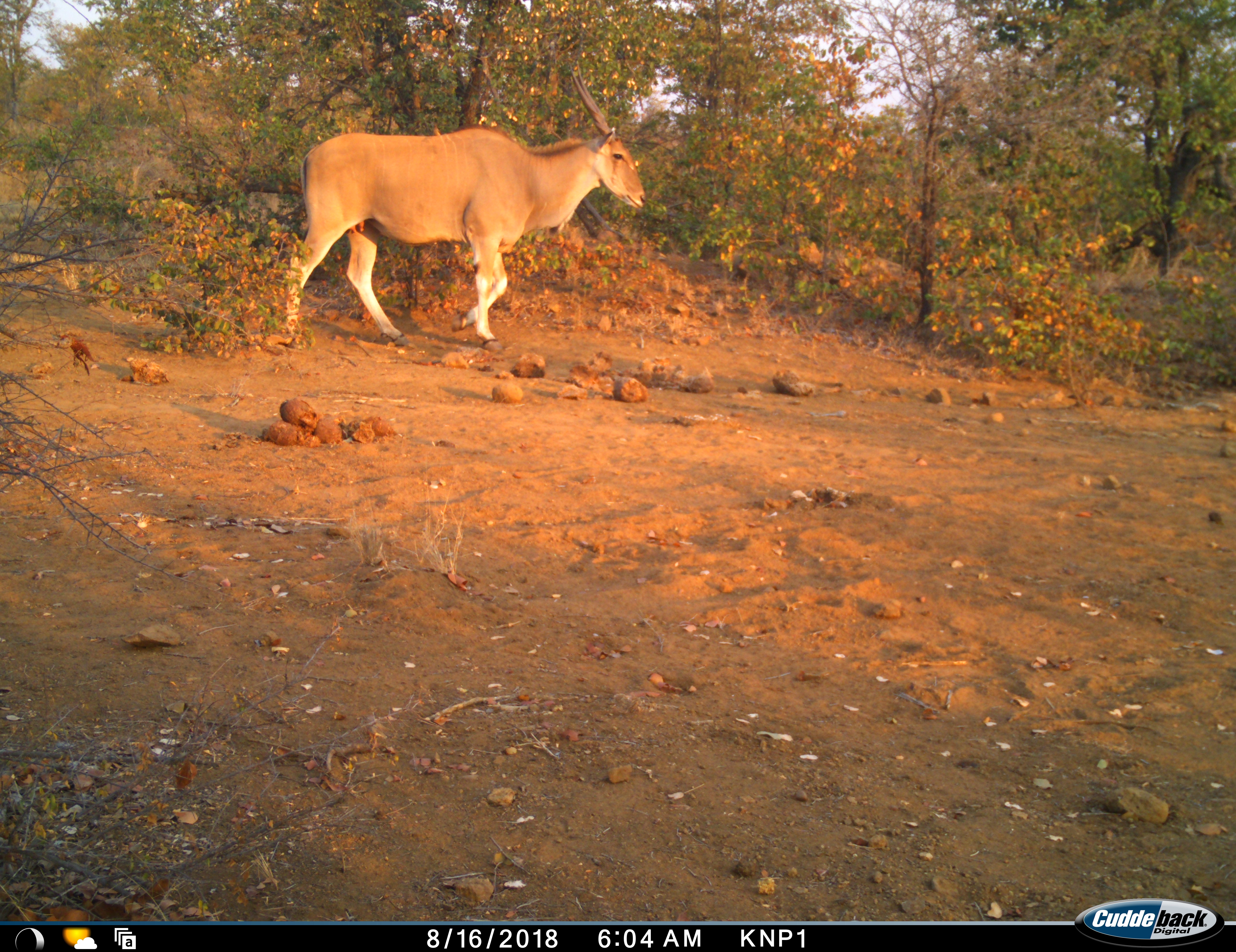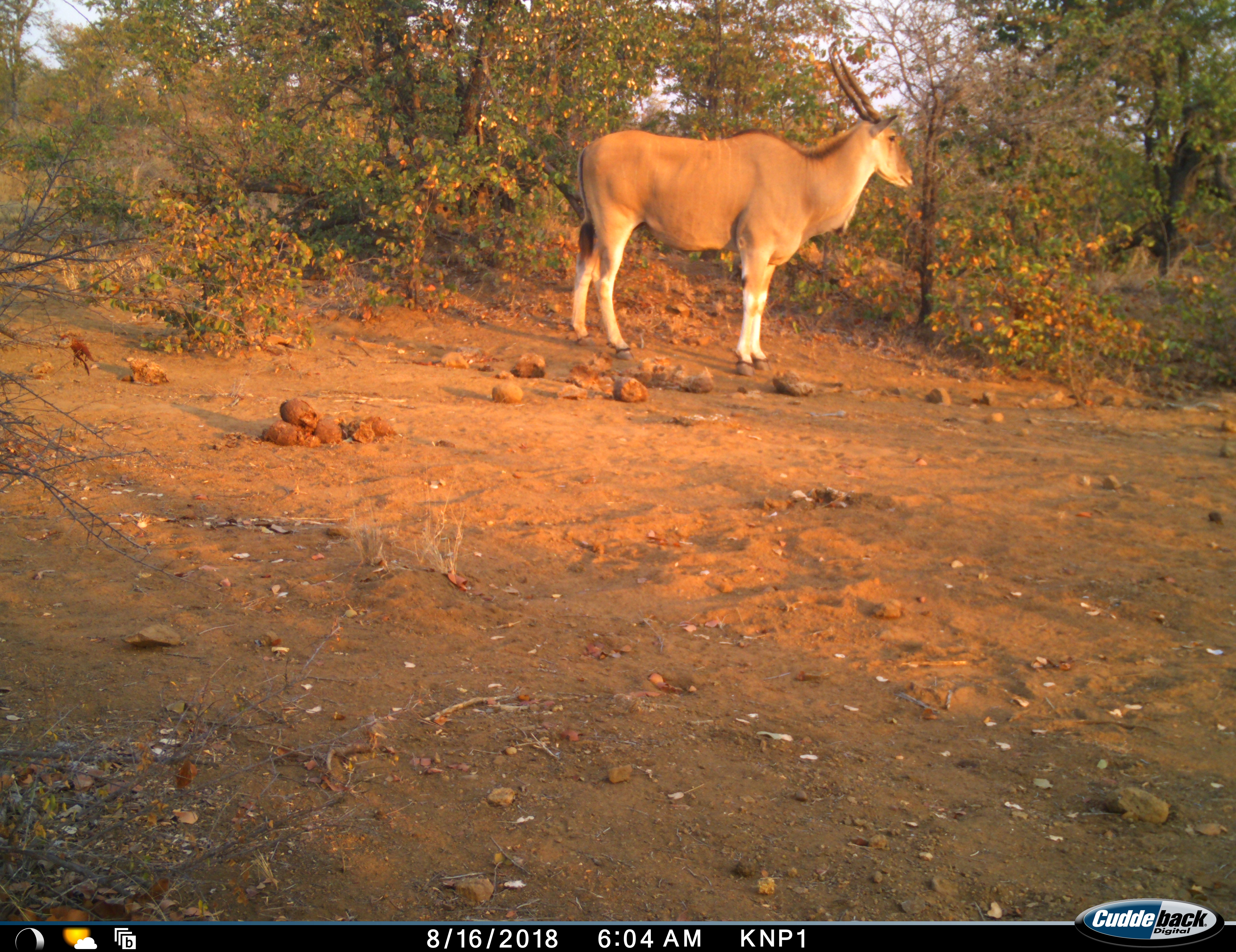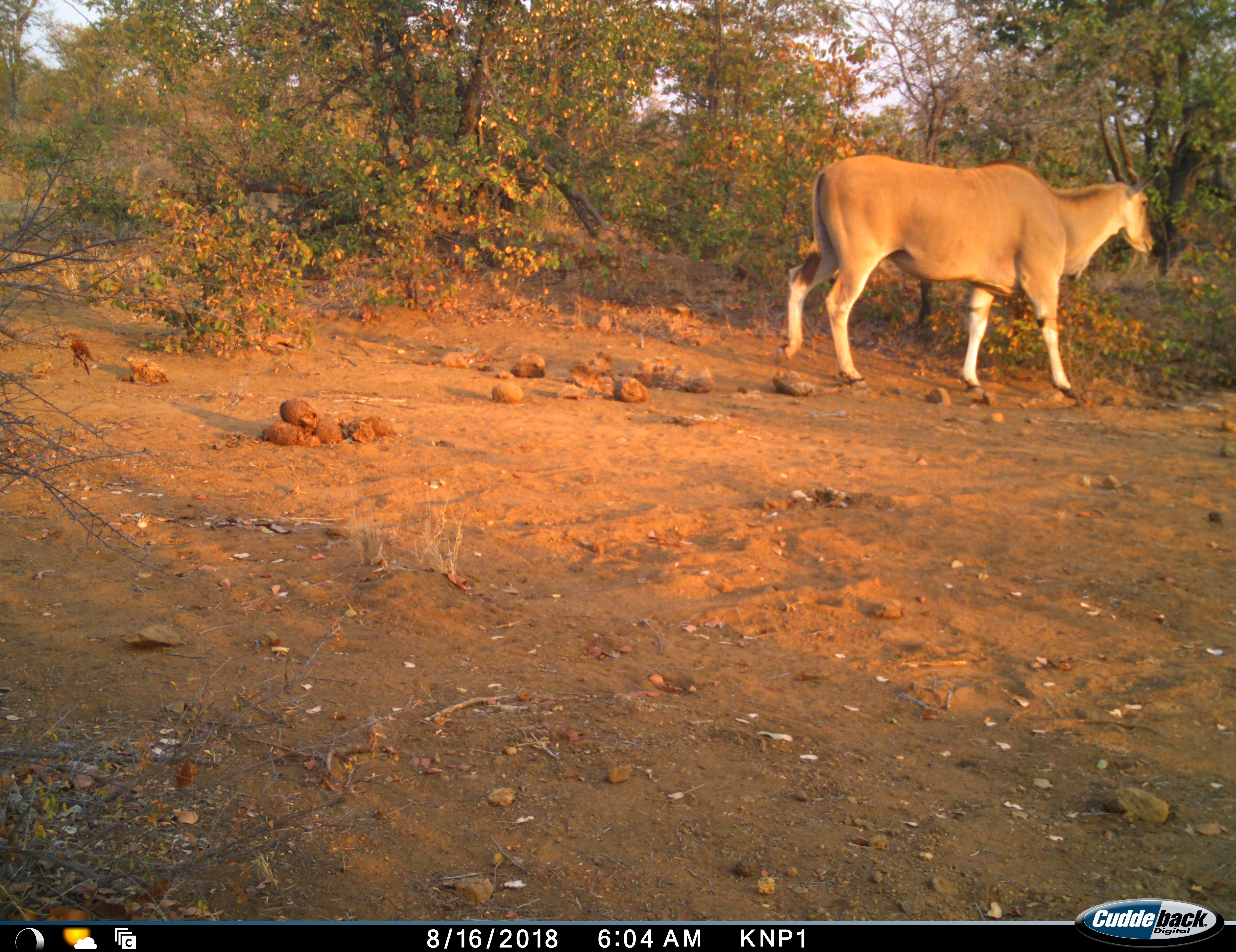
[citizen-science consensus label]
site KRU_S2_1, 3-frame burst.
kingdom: Animalia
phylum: Chordata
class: Mammalia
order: Artiodactyla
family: Bovidae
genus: Tragelaphus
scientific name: Tragelaphus oryx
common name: eland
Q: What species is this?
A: Eland (Tragelaphus oryx).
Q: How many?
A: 1.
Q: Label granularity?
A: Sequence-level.